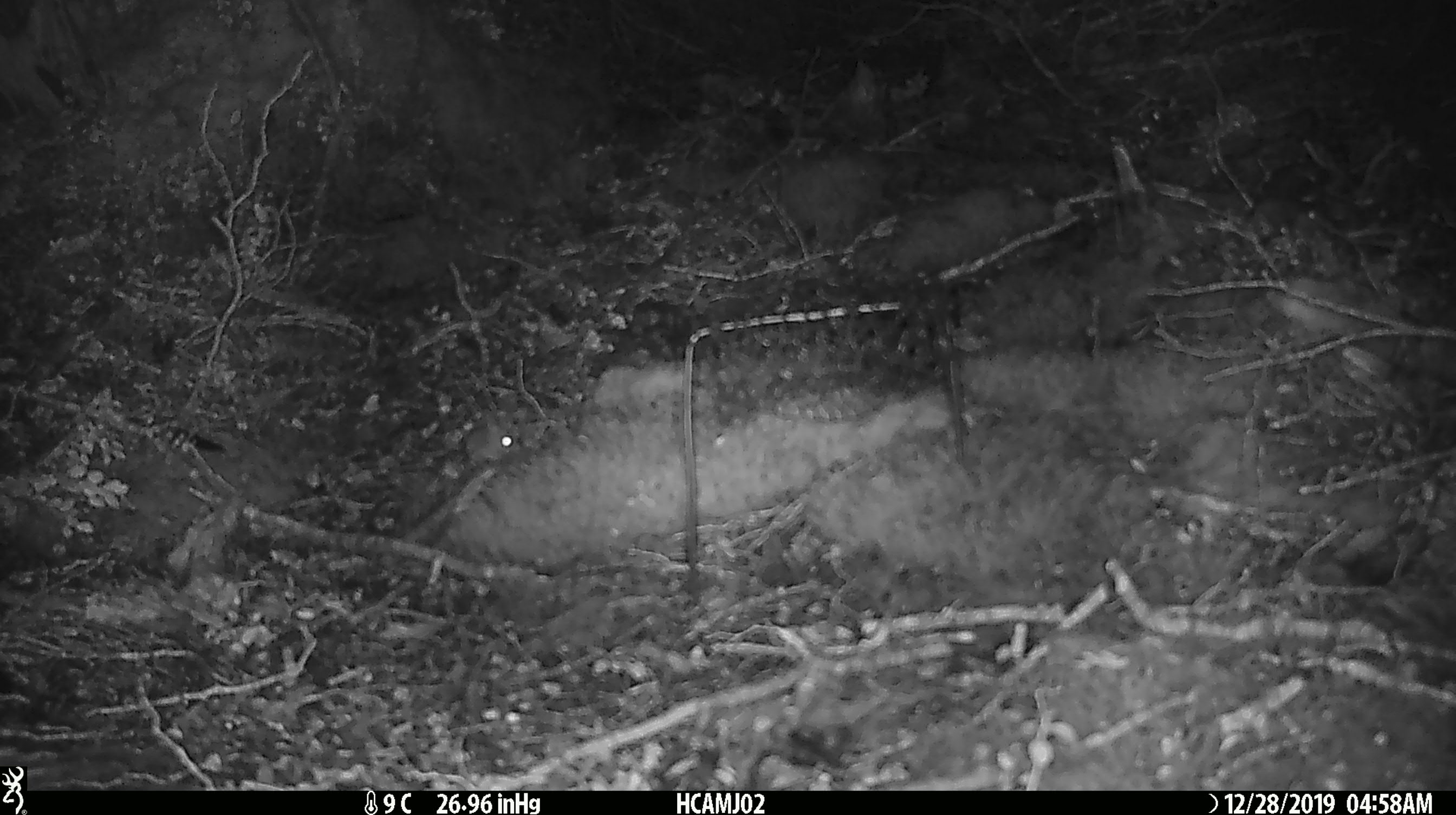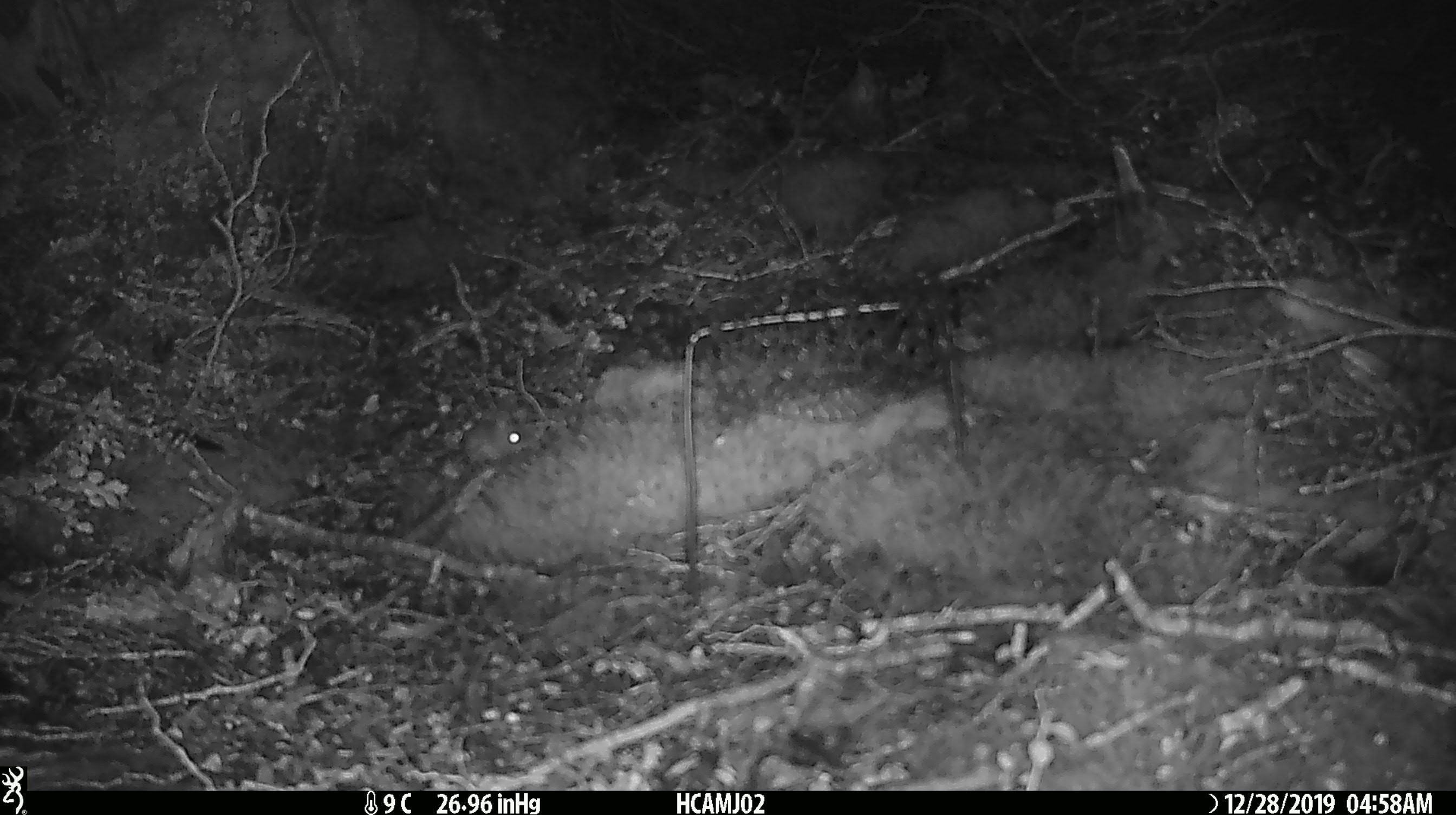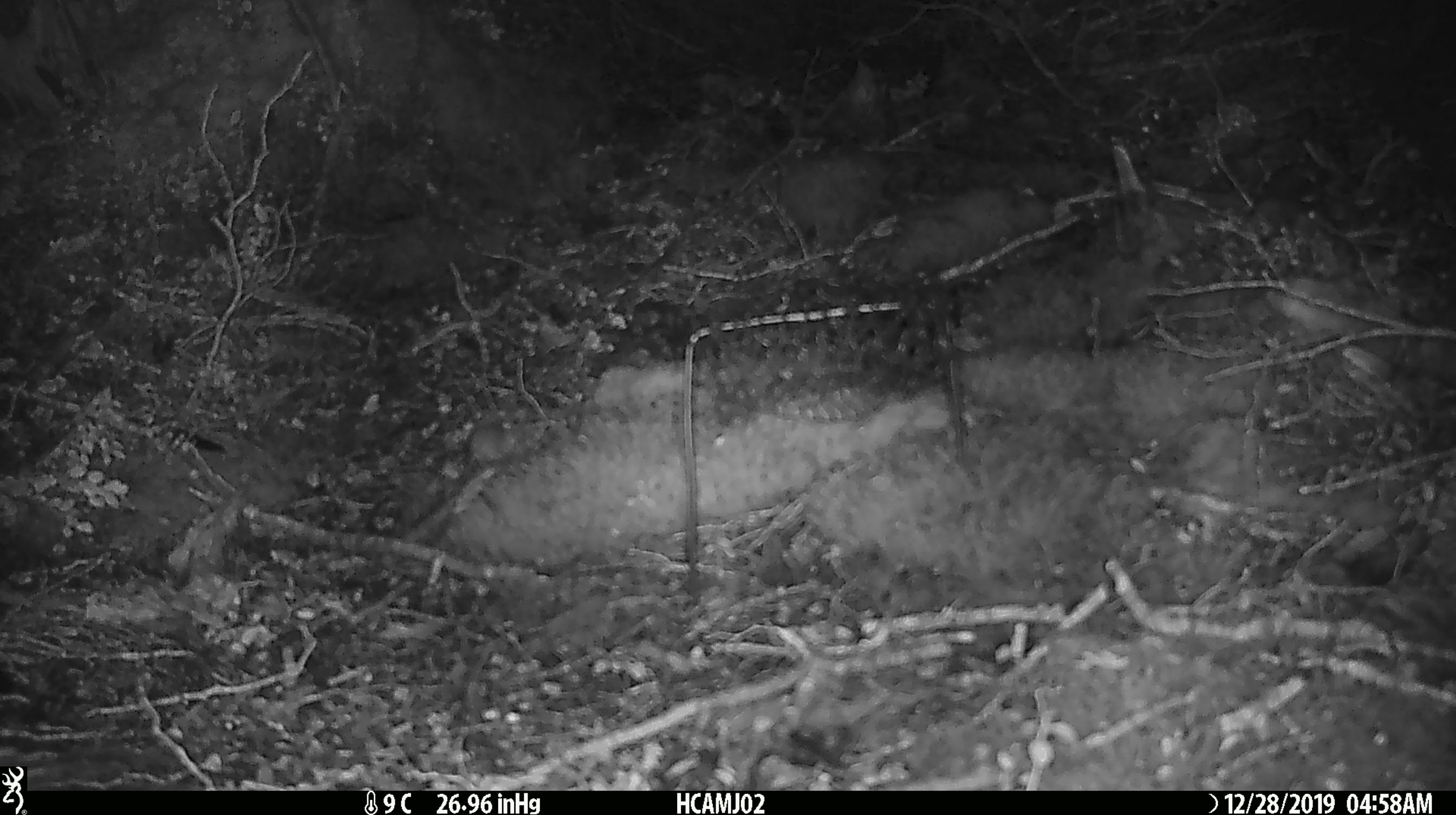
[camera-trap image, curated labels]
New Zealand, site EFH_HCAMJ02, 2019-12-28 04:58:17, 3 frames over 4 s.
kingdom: Animalia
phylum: Chordata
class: Mammalia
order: Rodentia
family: Muridae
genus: Mus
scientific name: Mus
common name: mouse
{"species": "mouse (Mus)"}